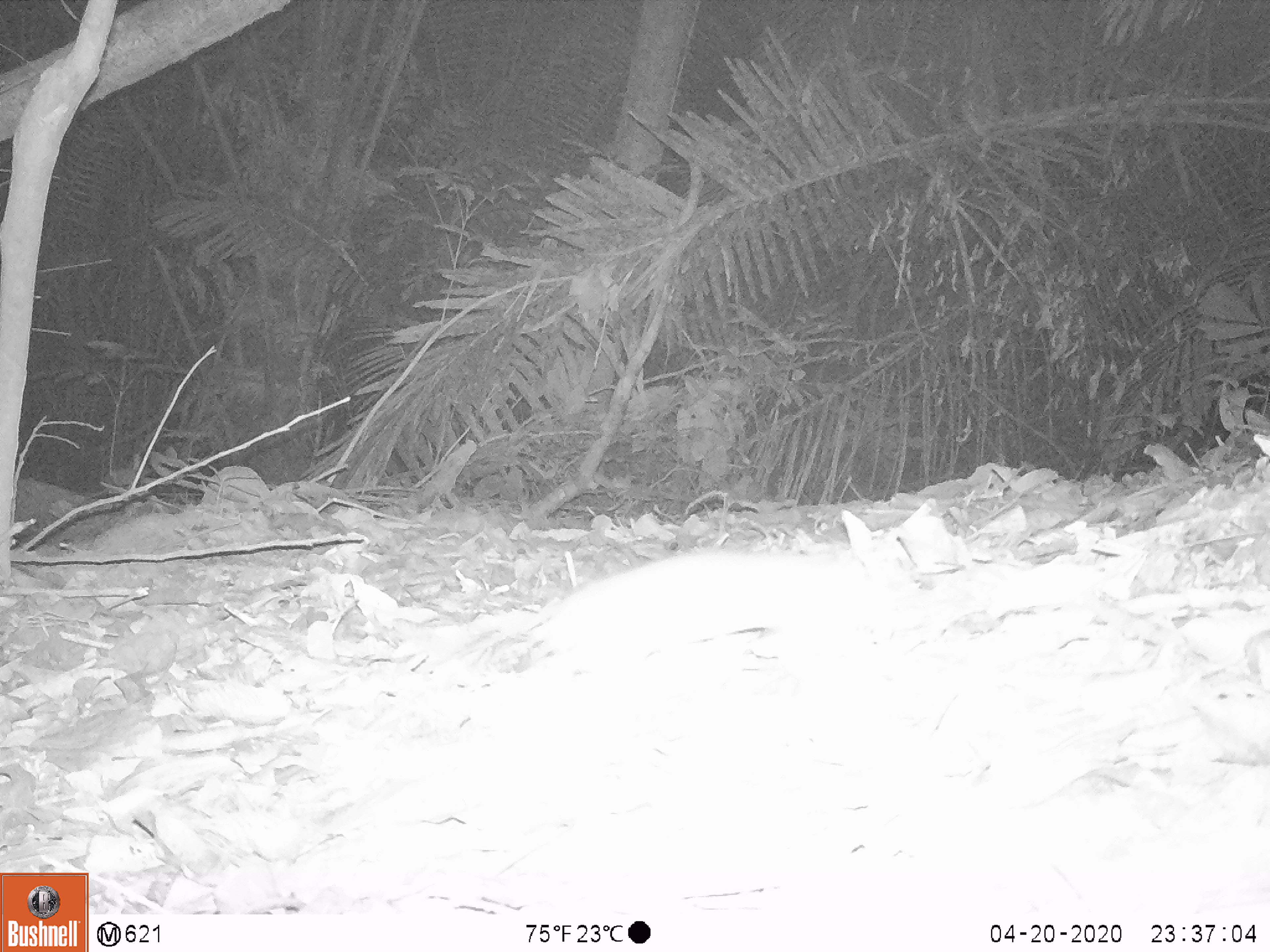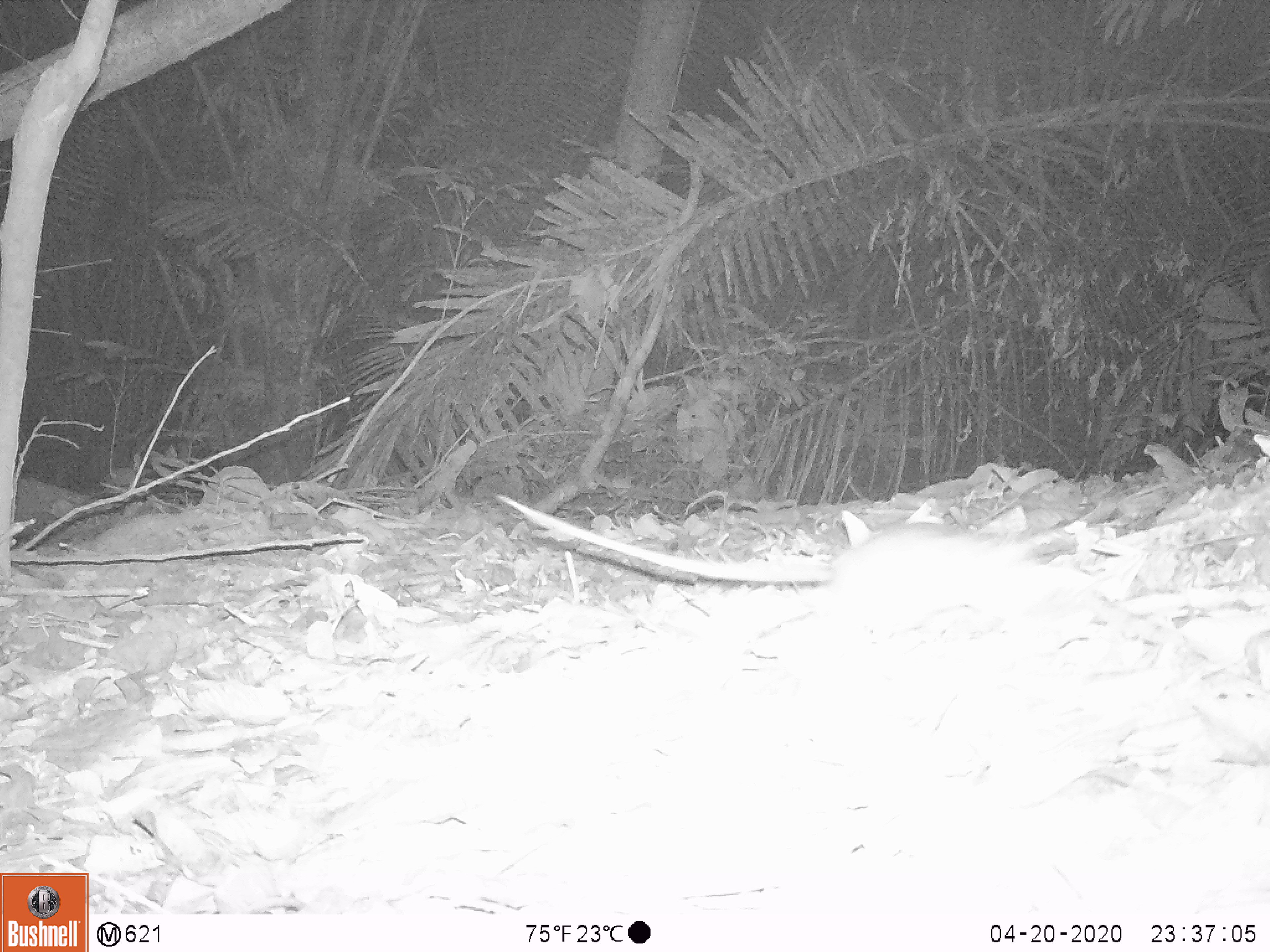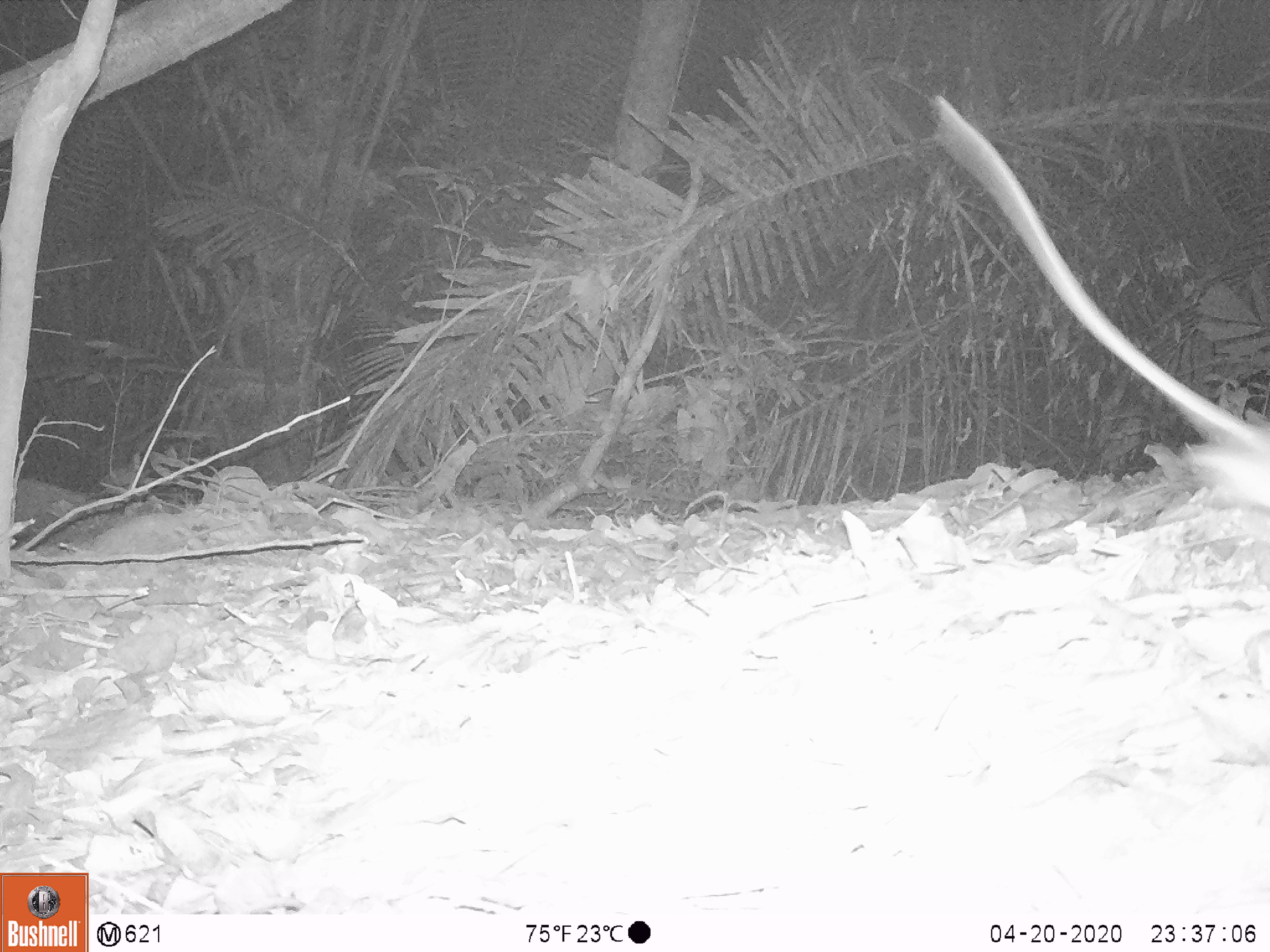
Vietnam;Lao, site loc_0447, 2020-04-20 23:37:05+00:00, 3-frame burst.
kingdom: Animalia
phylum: Chordata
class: Mammalia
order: Rodentia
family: Muridae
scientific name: Muridae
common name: old-world mice and rats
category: unidentified murid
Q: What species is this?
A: Unidentified murid (old-world mice and rats) (Muridae).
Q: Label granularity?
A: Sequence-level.